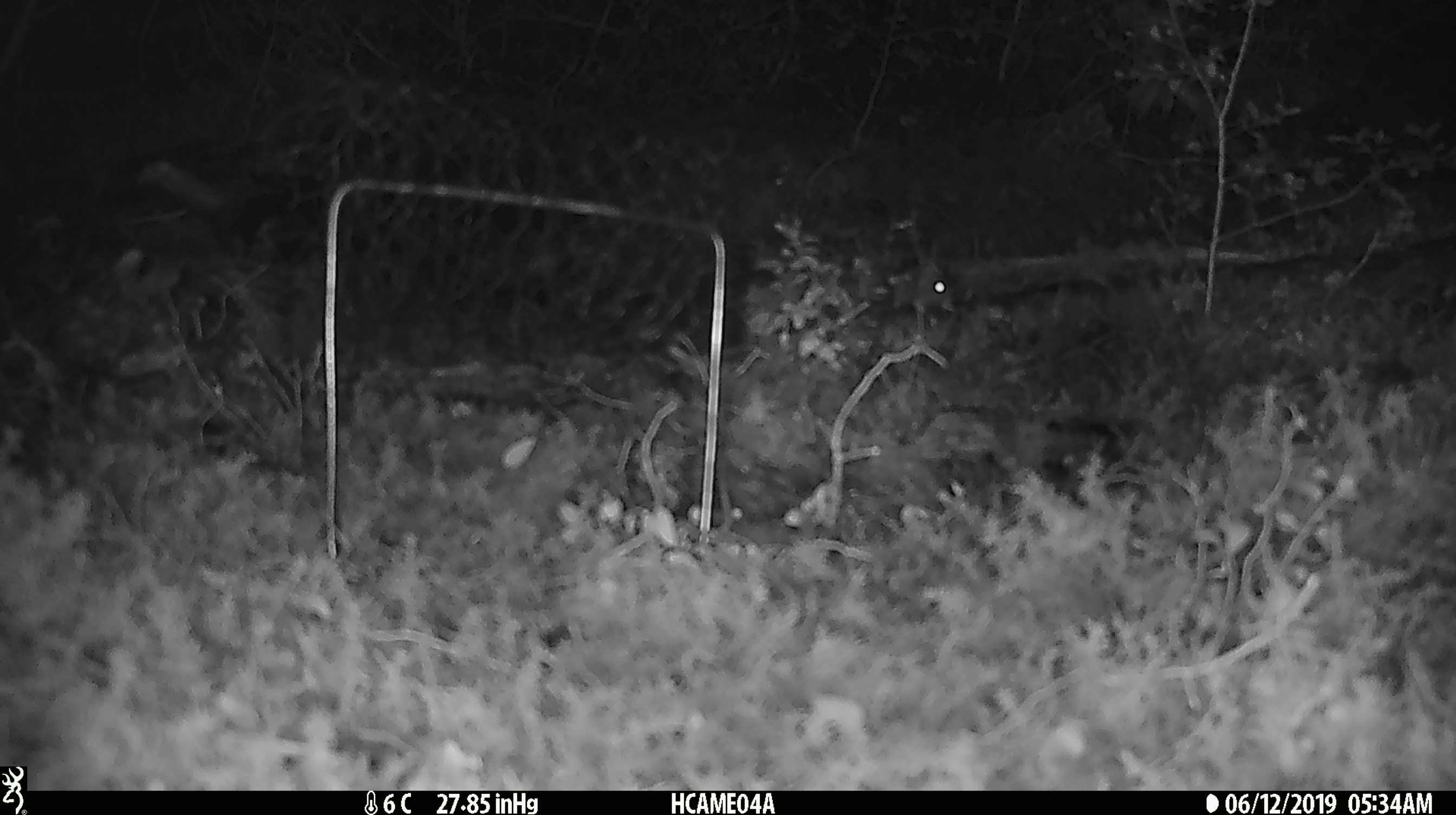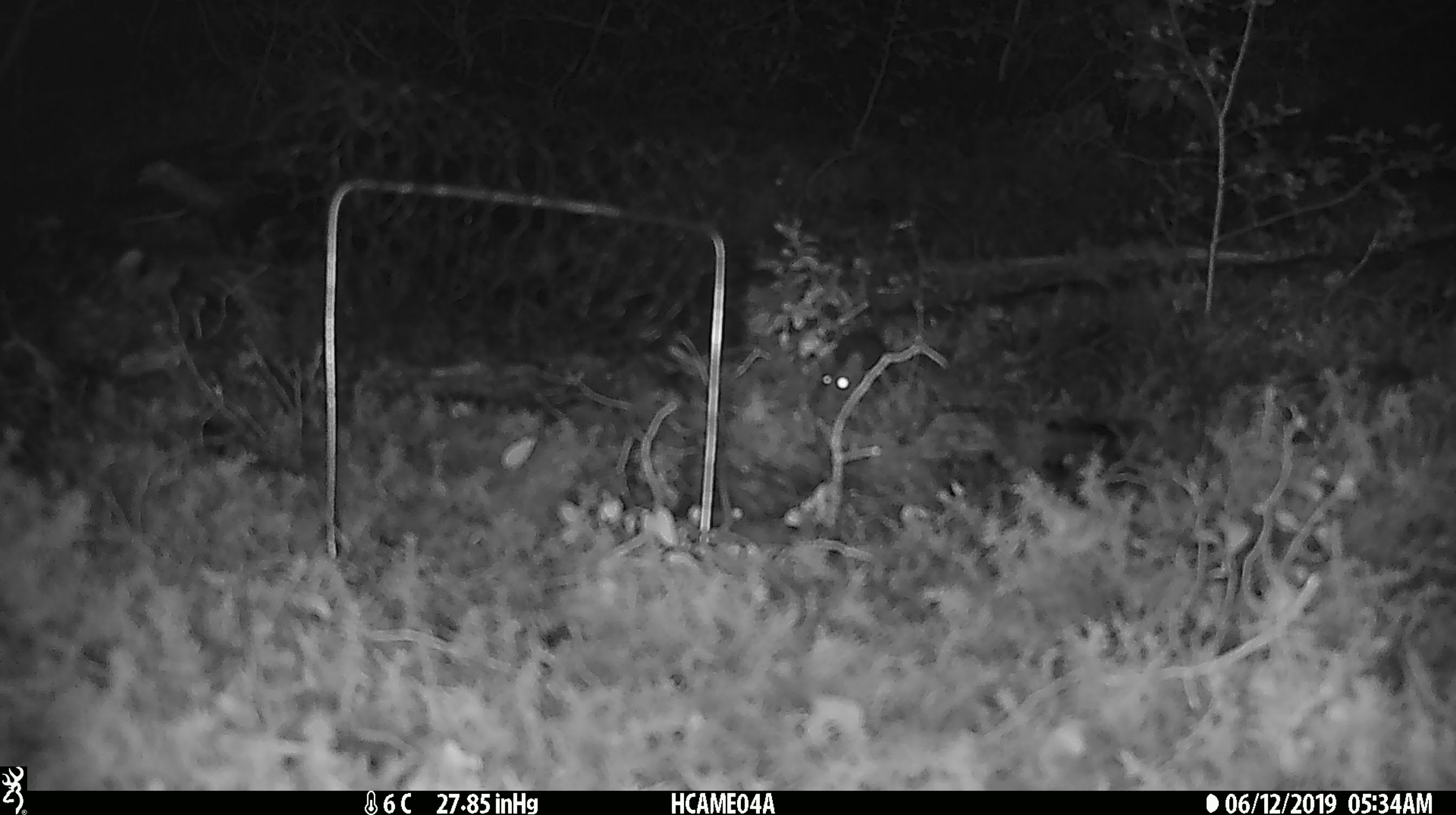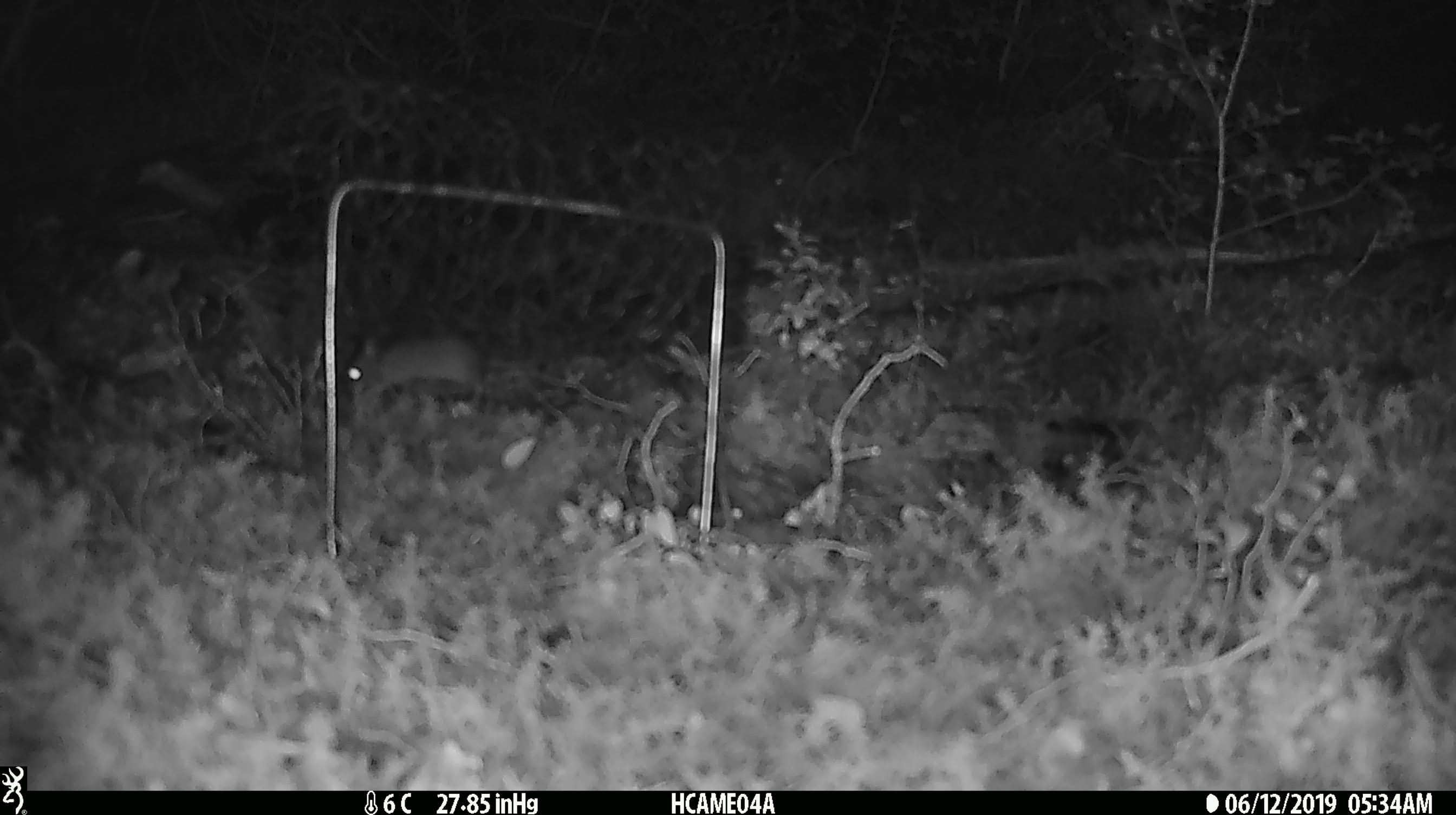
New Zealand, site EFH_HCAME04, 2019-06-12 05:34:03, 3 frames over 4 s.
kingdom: Animalia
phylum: Chordata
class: Mammalia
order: Rodentia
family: Muridae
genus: Mus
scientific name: Mus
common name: mouse